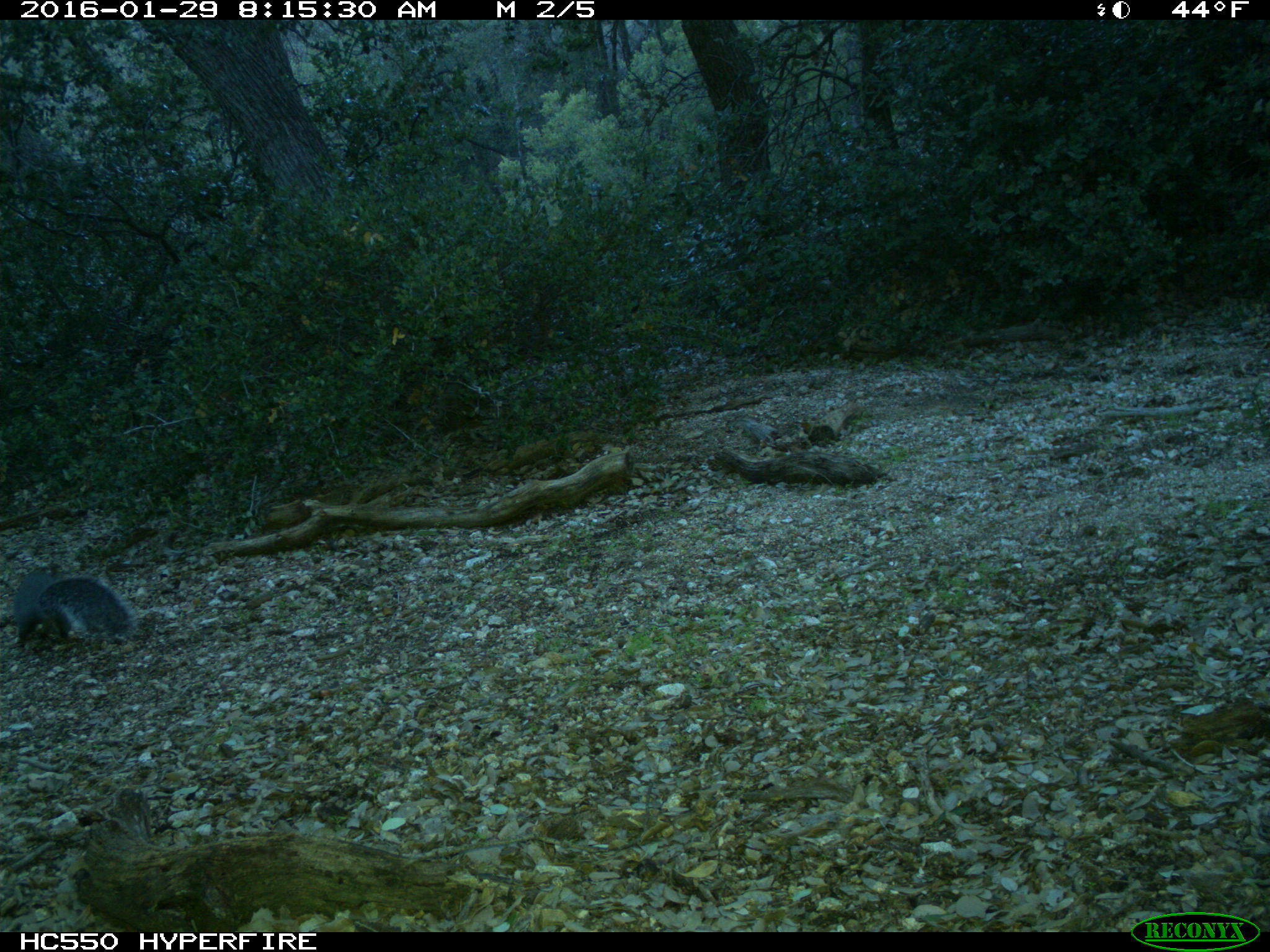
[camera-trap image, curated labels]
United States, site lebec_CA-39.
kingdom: Animalia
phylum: Chordata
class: Mammalia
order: Rodentia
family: Sciuridae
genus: Sciurus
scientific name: Sciurus carolinensis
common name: eastern gray squirrel